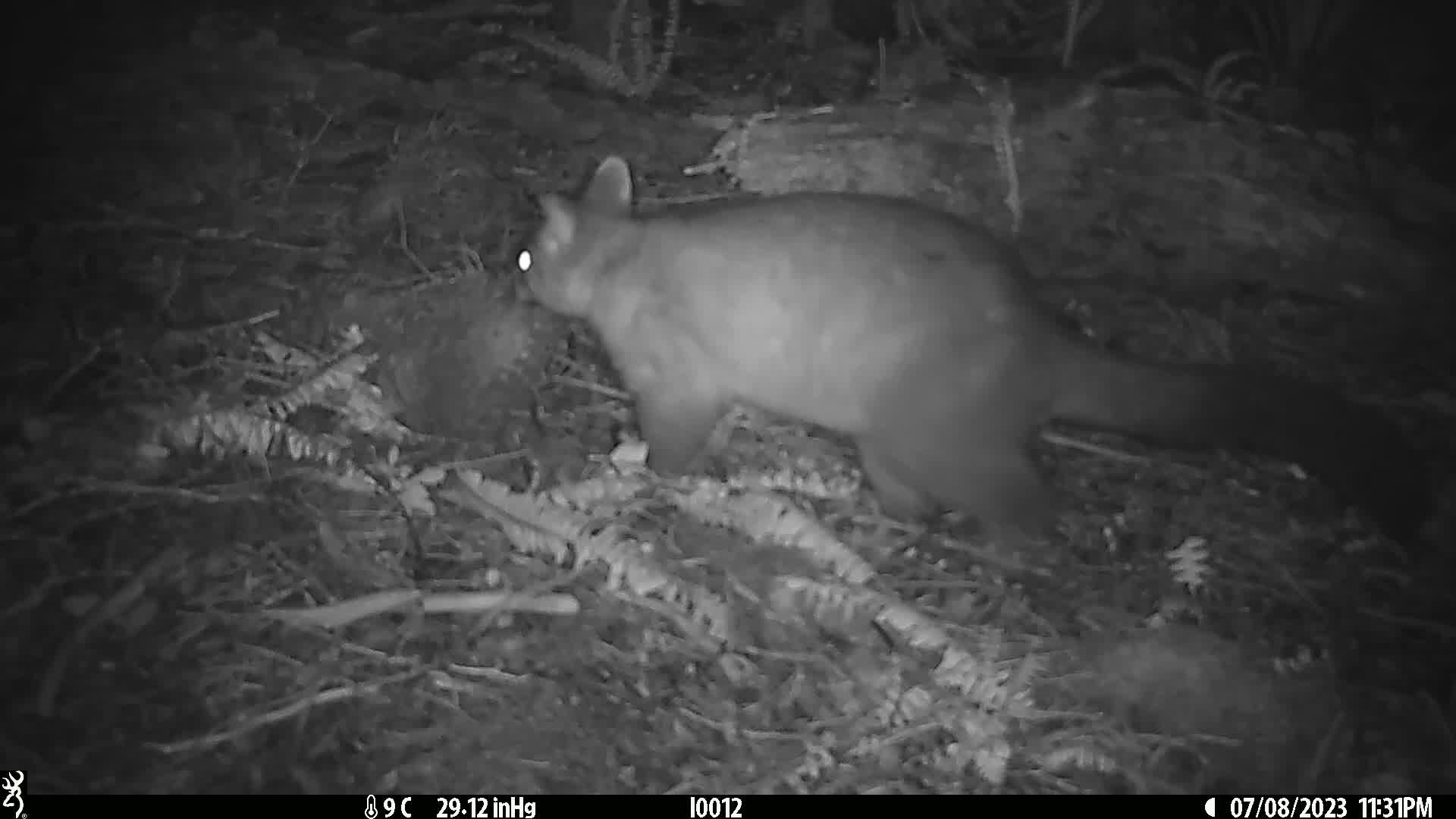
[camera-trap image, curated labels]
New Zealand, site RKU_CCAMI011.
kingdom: Animalia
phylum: Chordata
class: Mammalia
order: Diprotodontia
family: Phalangeridae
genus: Trichosurus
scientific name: Trichosurus vulpecula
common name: common brushtail possum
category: possum